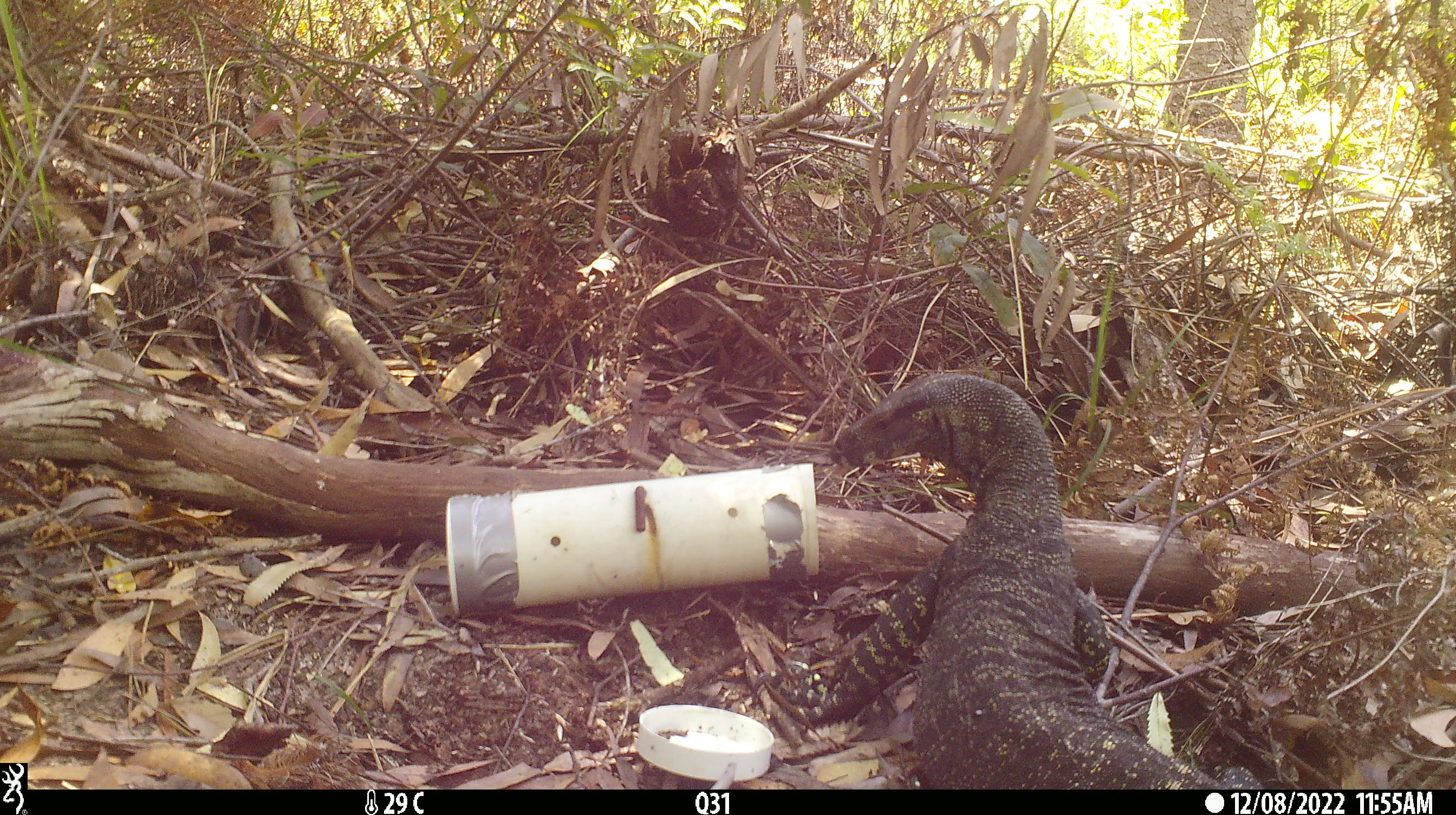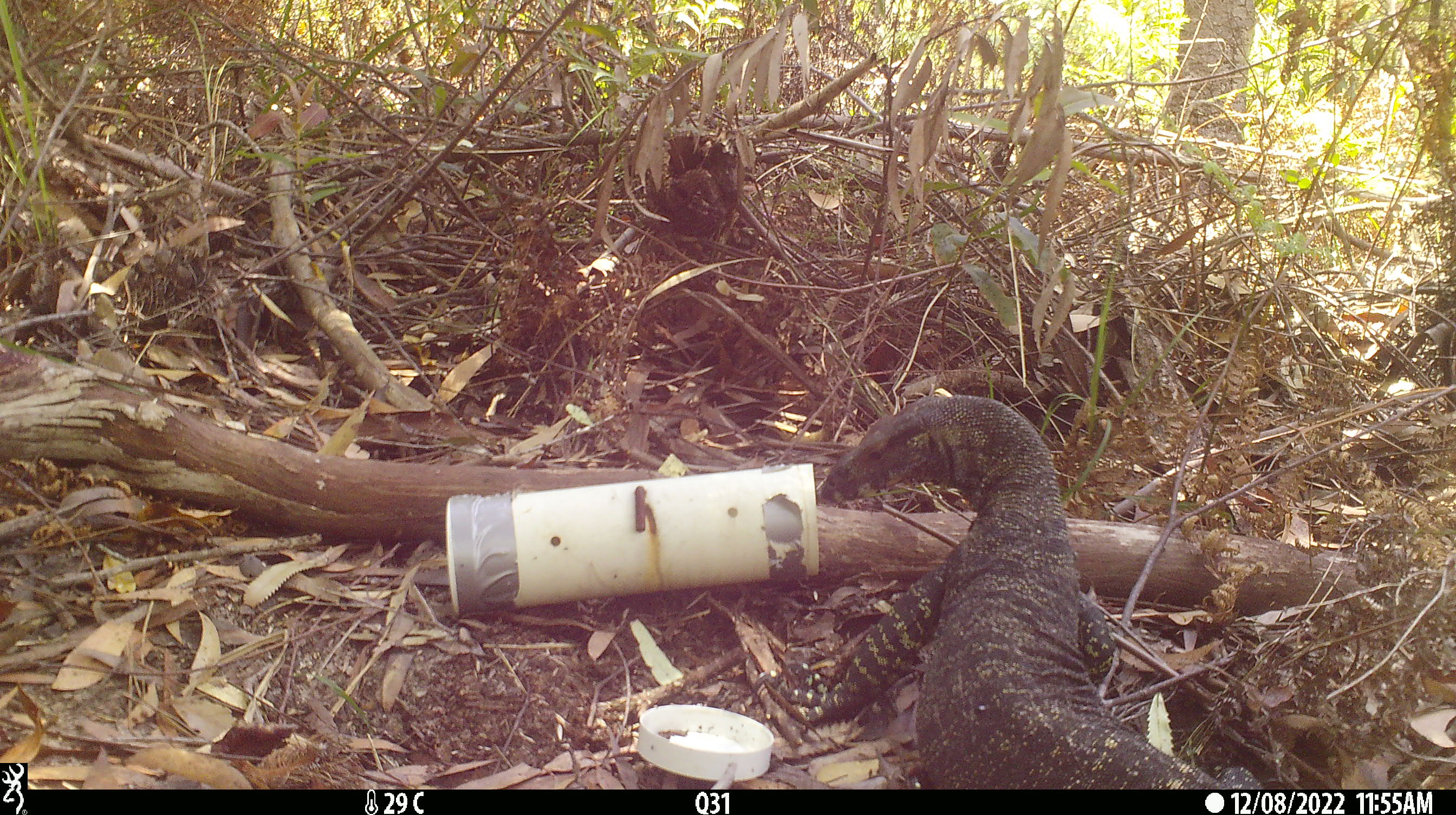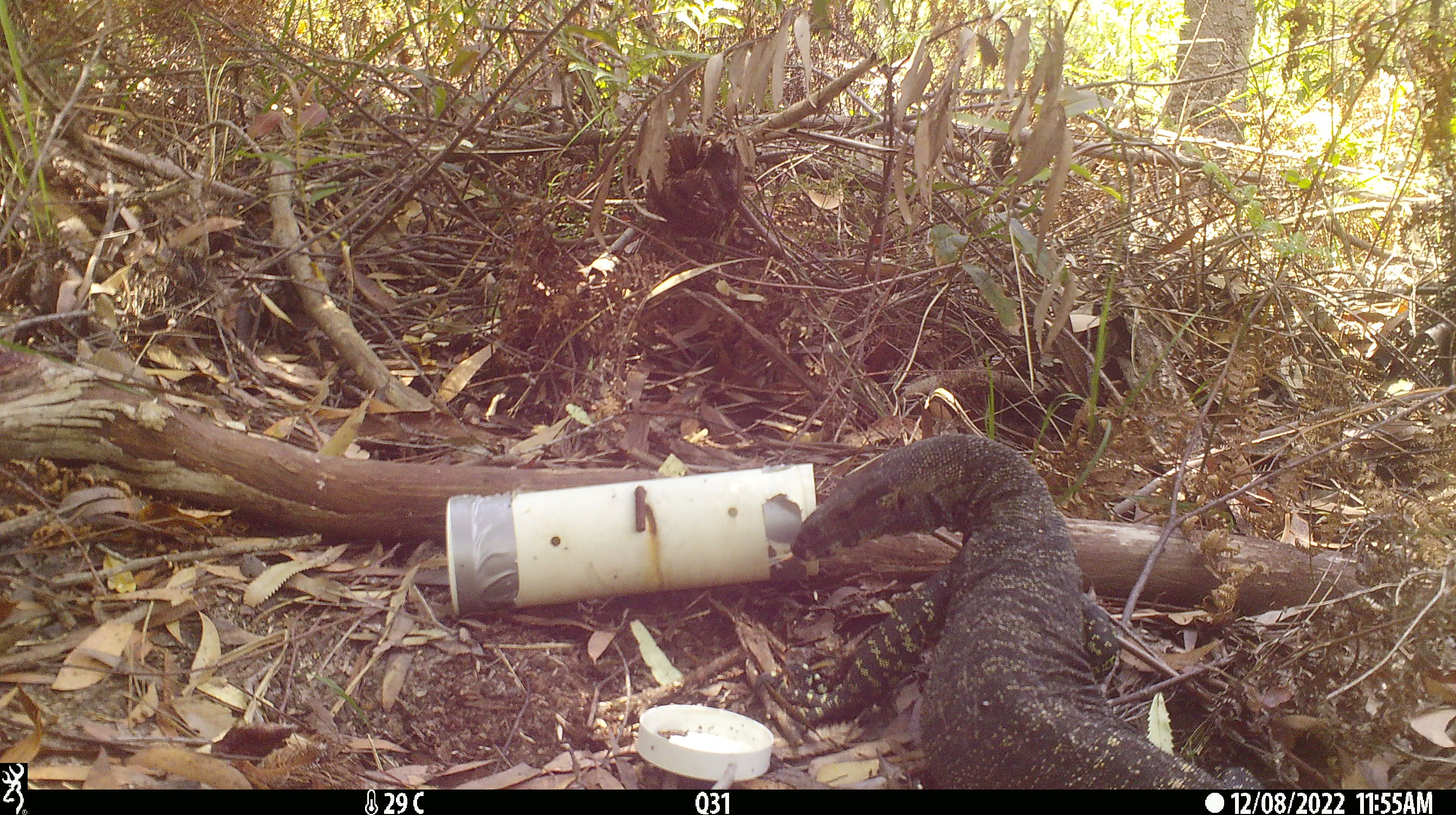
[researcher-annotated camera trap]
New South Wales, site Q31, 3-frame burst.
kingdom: Animalia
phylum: Chordata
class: Reptilia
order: Squamata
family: Varanidae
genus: Varanus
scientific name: Varanus varius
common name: lace monitor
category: goanna